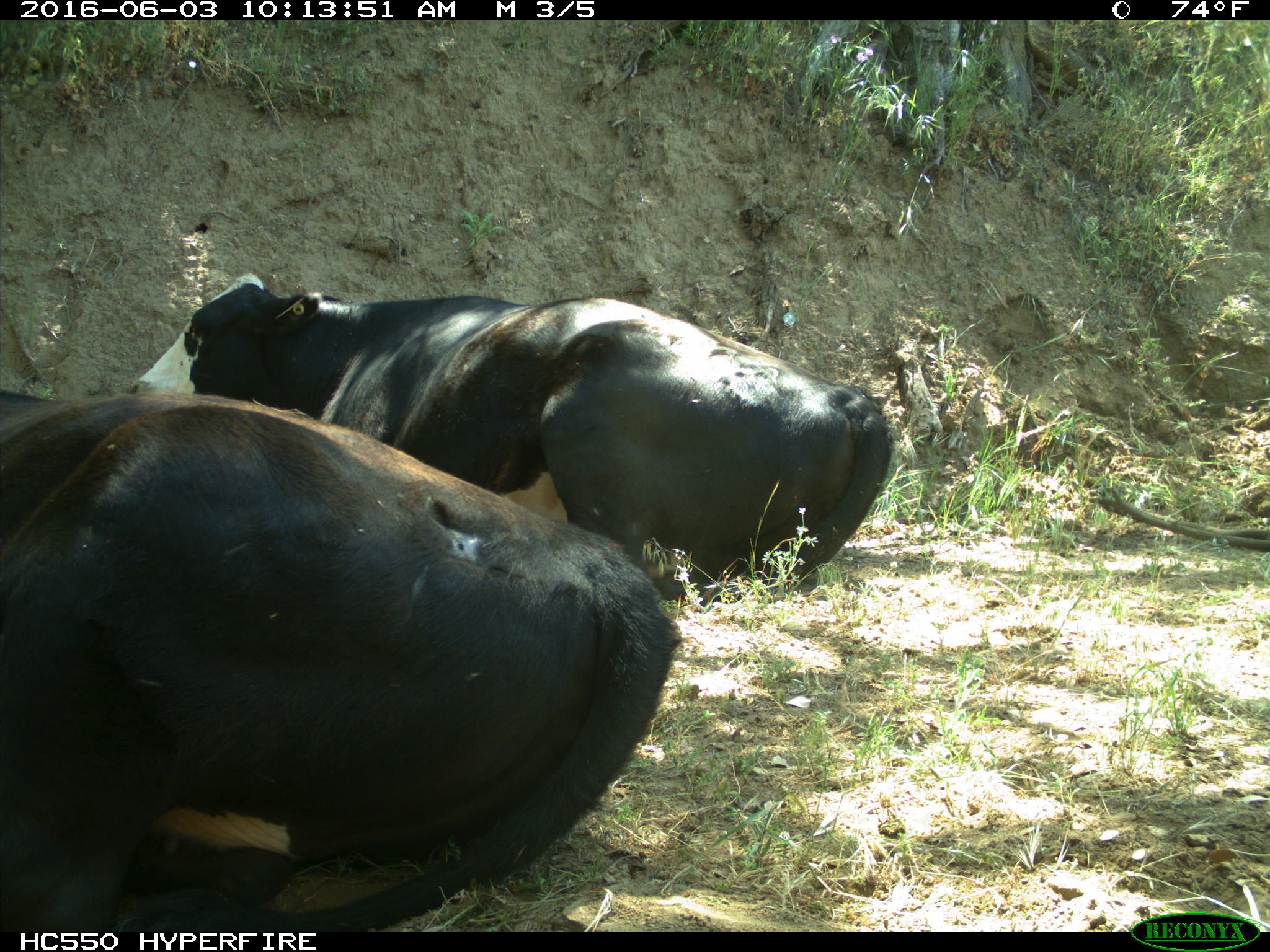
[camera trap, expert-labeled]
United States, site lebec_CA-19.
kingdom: Animalia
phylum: Chordata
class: Mammalia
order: Artiodactyla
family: Bovidae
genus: Bos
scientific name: Bos taurus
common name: domestic cow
Bos taurus (domestic cow).